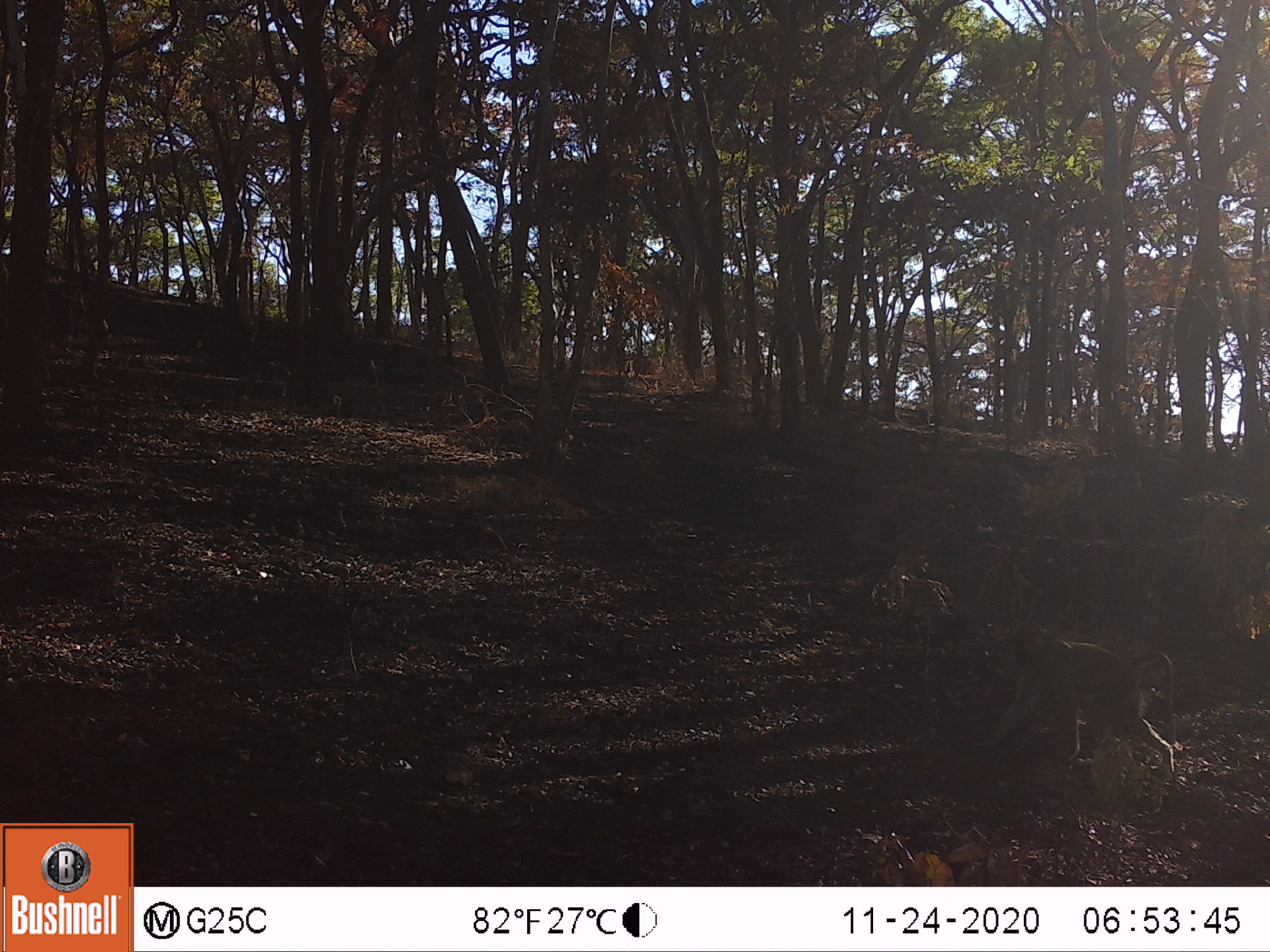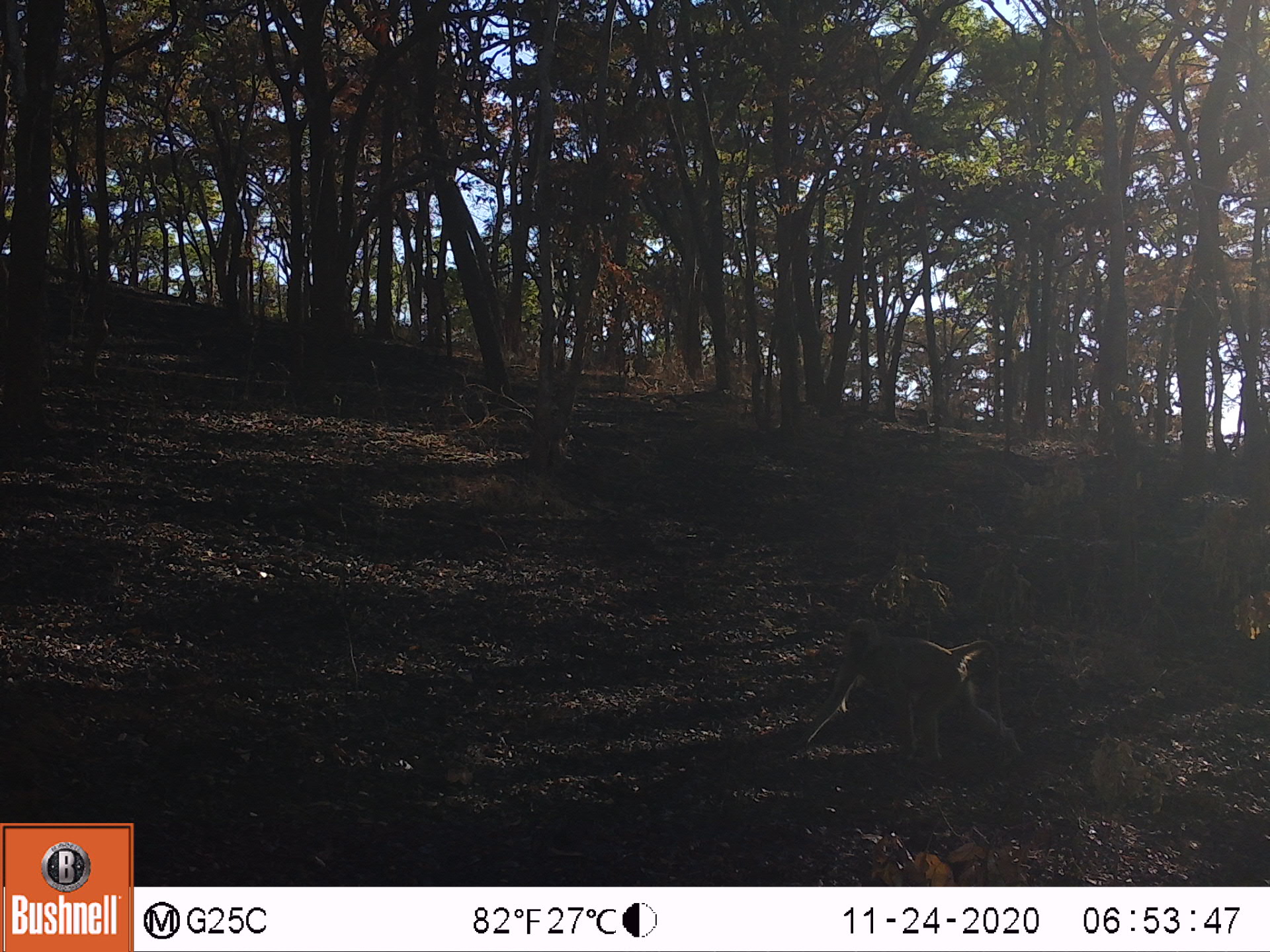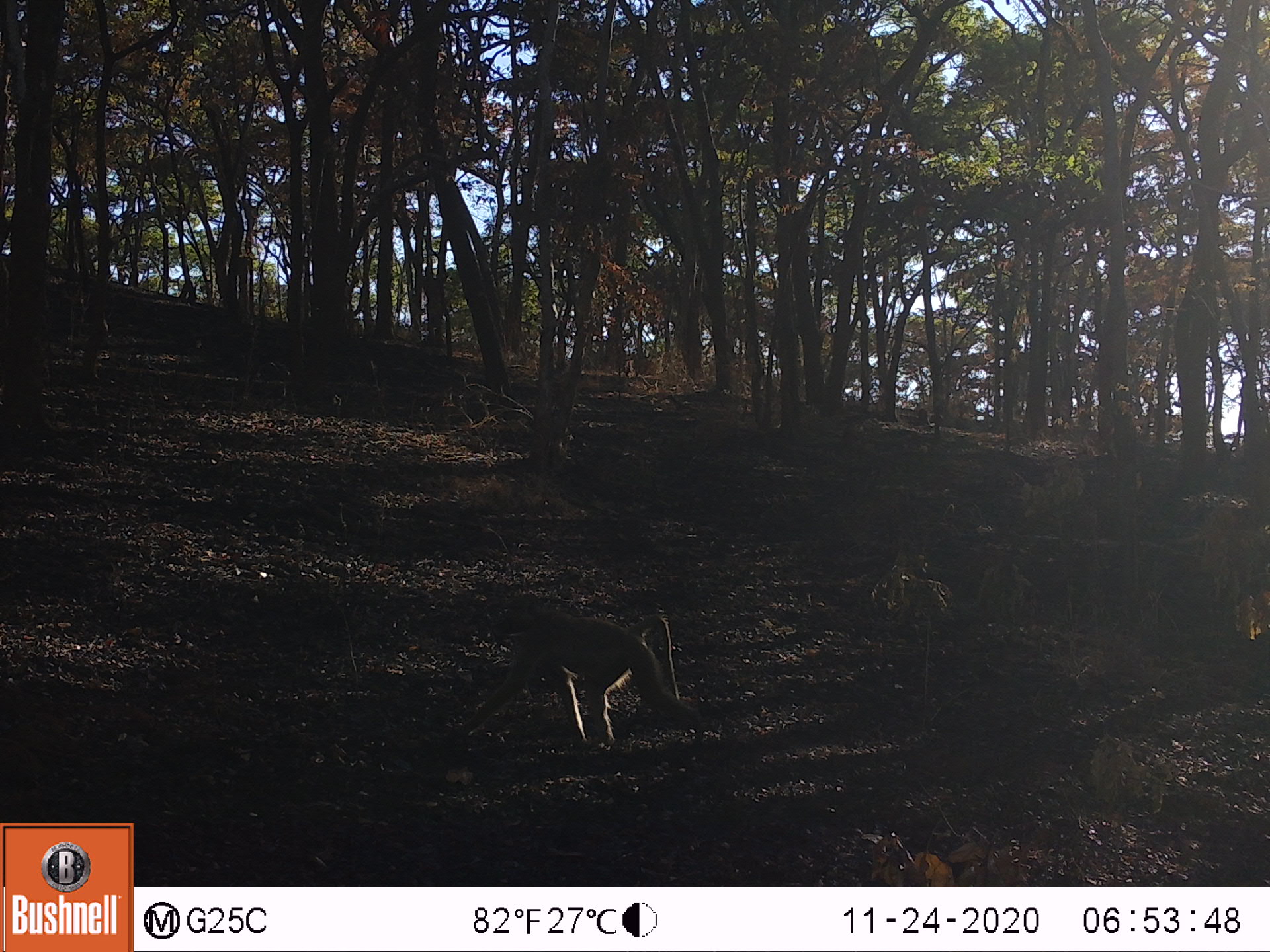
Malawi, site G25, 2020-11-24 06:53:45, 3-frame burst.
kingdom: Animalia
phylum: Chordata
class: Mammalia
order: Primates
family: Cercopithecidae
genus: Papio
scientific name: Papio cynocephalus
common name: yellow baboon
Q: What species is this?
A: Yellow baboon (Papio cynocephalus).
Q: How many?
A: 1.